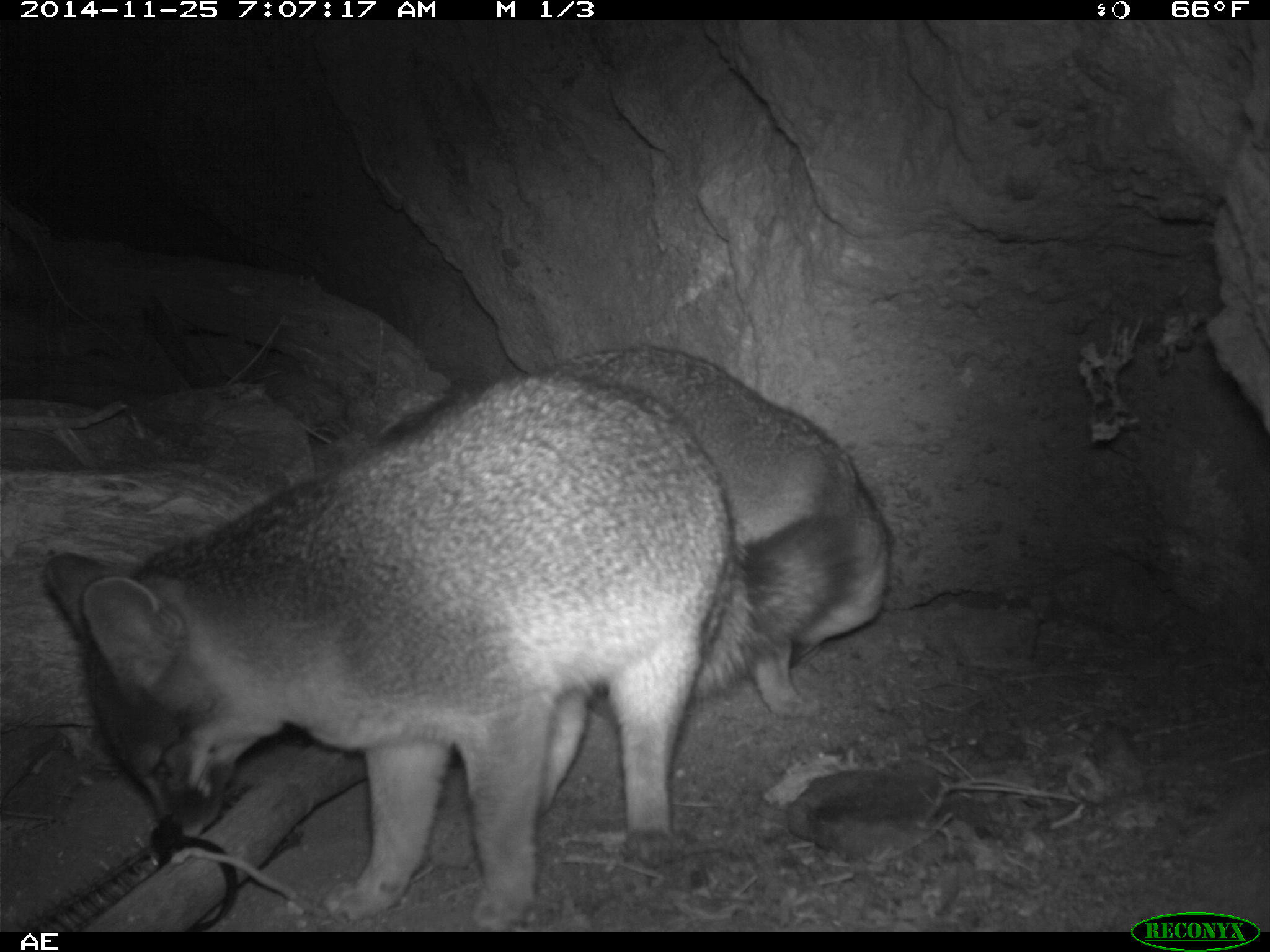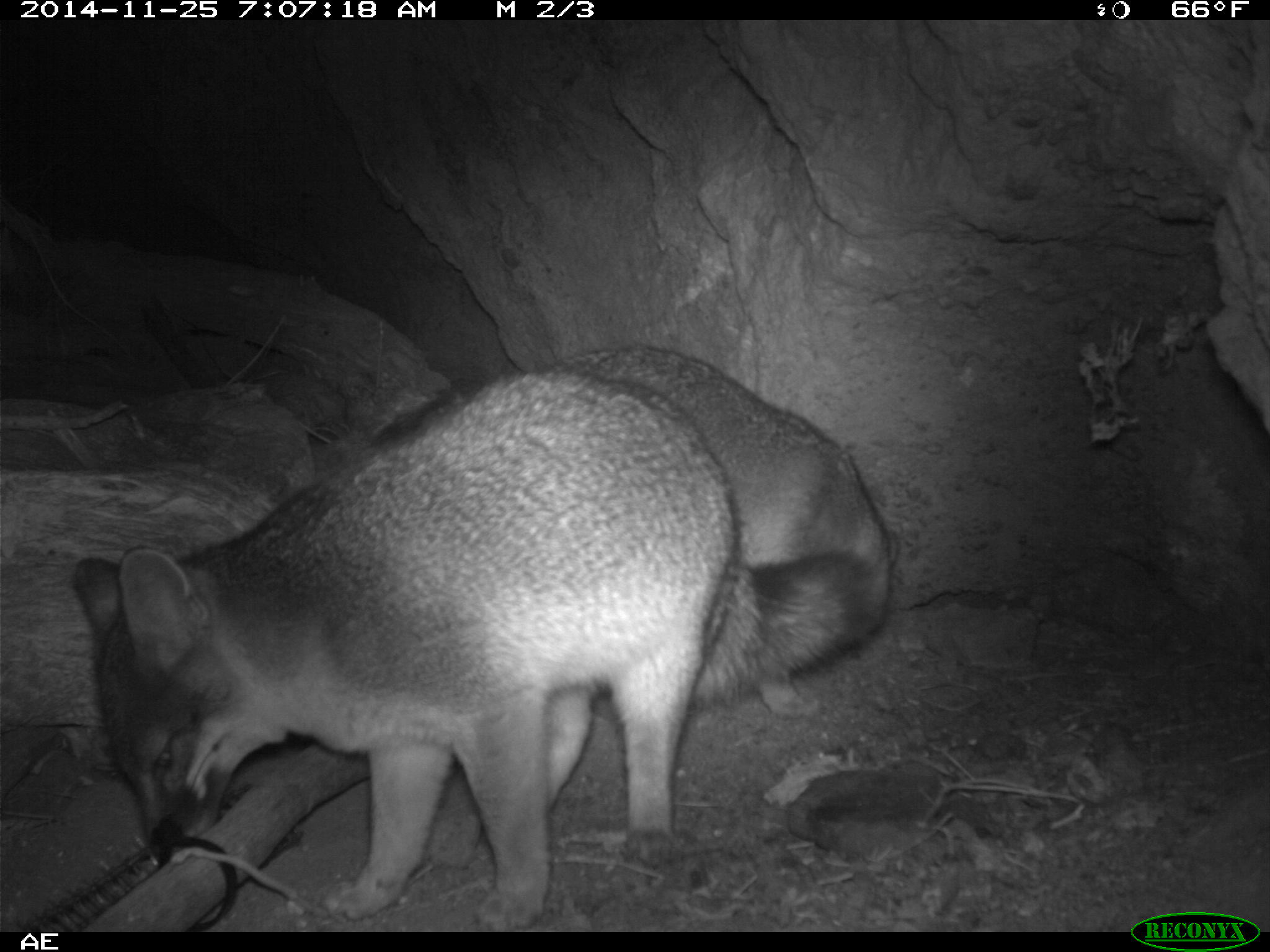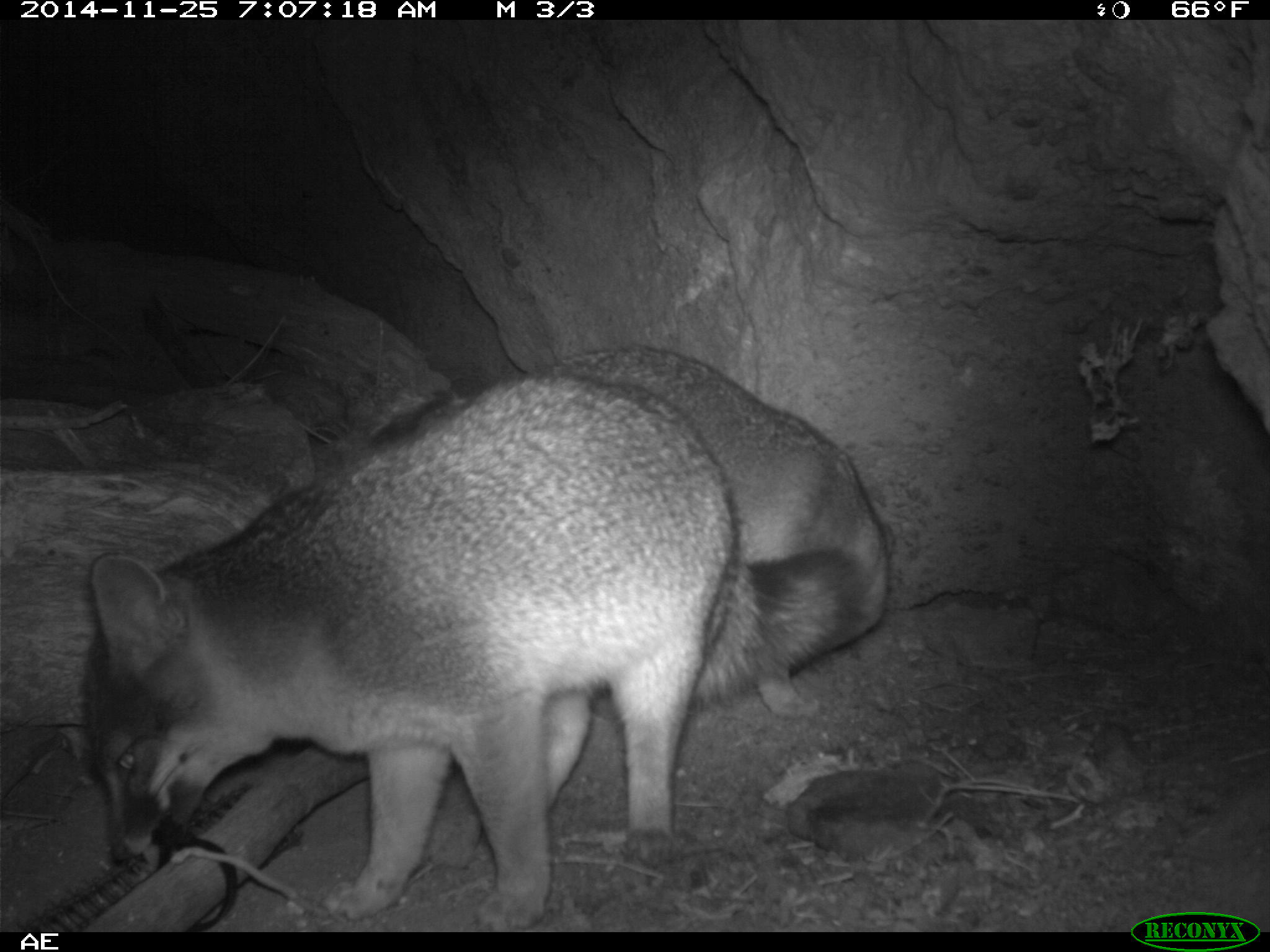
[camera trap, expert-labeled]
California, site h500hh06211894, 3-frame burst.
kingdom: Animalia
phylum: Chordata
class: Mammalia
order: Carnivora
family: Canidae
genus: Urocyon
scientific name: Urocyon littoralis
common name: island fox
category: fox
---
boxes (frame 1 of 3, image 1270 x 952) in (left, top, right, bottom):
fox: (42, 377, 858, 930); (522, 343, 892, 722)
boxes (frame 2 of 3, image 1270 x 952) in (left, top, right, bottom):
fox: (67, 368, 876, 930); (501, 344, 902, 716)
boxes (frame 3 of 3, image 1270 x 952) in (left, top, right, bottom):
fox: (77, 371, 866, 930); (301, 345, 894, 719)